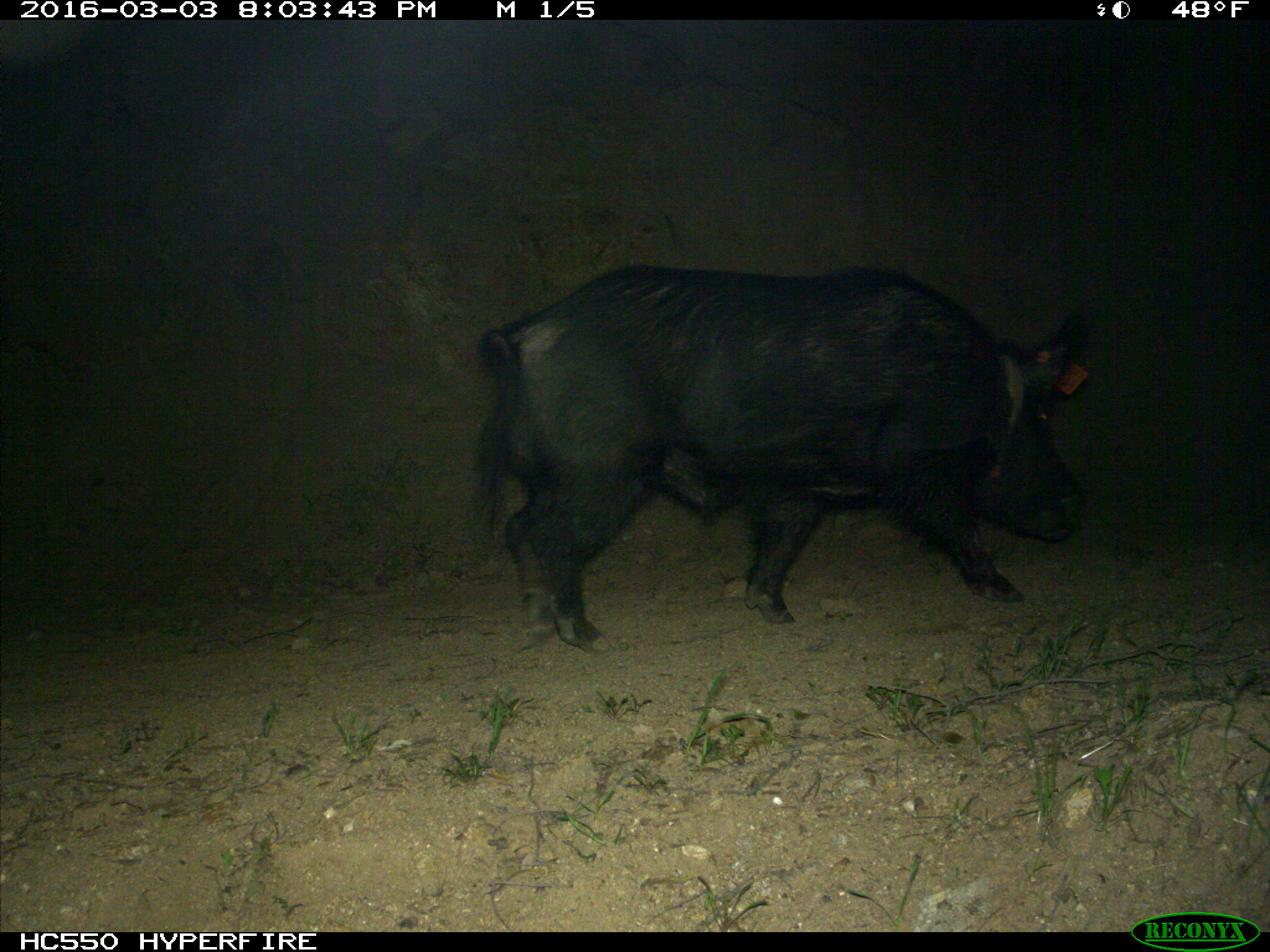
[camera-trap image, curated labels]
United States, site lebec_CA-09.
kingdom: Animalia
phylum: Chordata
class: Mammalia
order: Artiodactyla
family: Suidae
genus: Sus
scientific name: Sus scrofa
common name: wild boar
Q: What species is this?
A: Sus scrofa (wild boar).